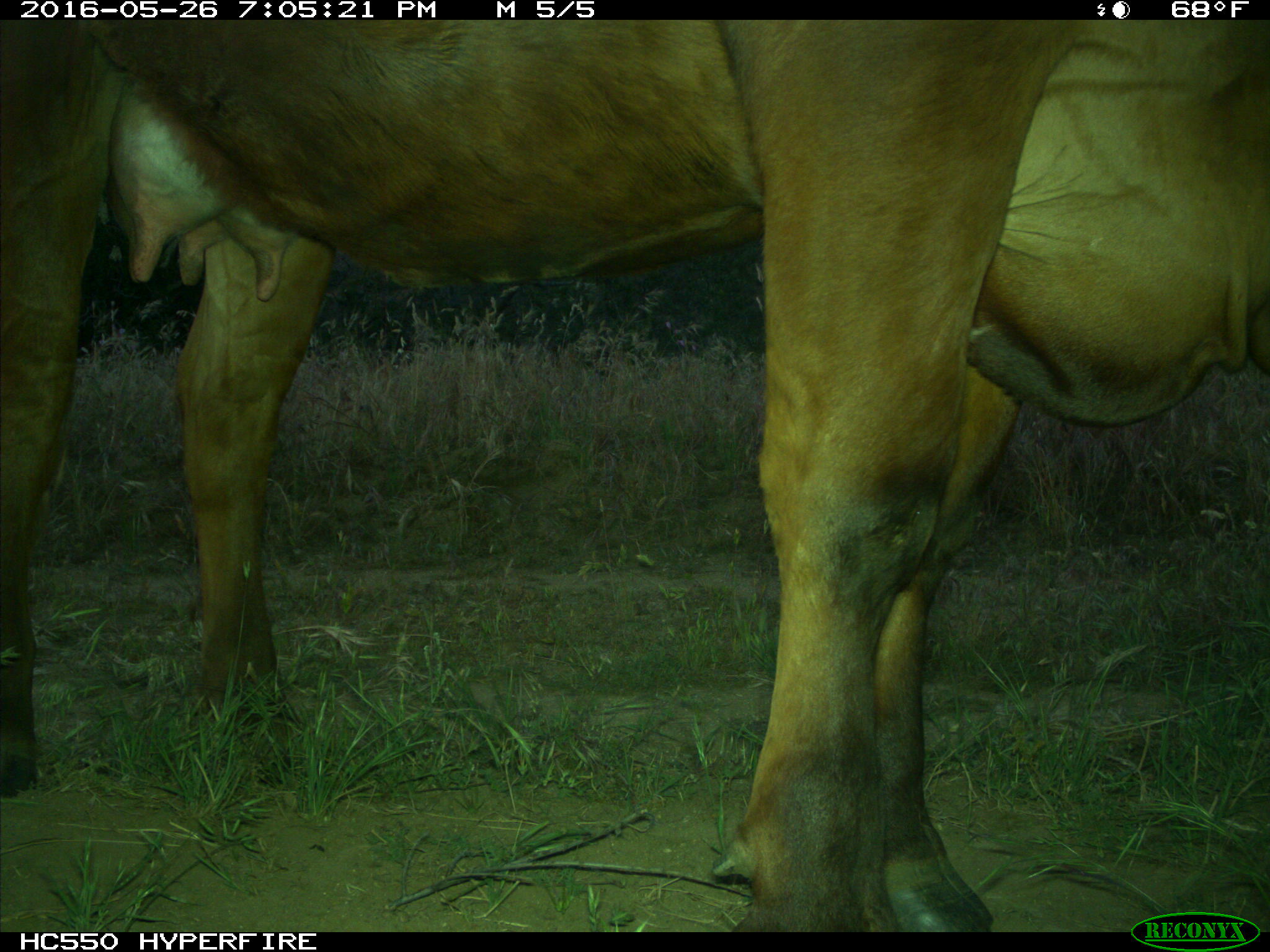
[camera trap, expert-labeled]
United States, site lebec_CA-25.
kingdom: Animalia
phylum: Chordata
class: Mammalia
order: Artiodactyla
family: Bovidae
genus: Bos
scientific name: Bos taurus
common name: domestic cow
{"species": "Bos taurus (domestic cow)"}